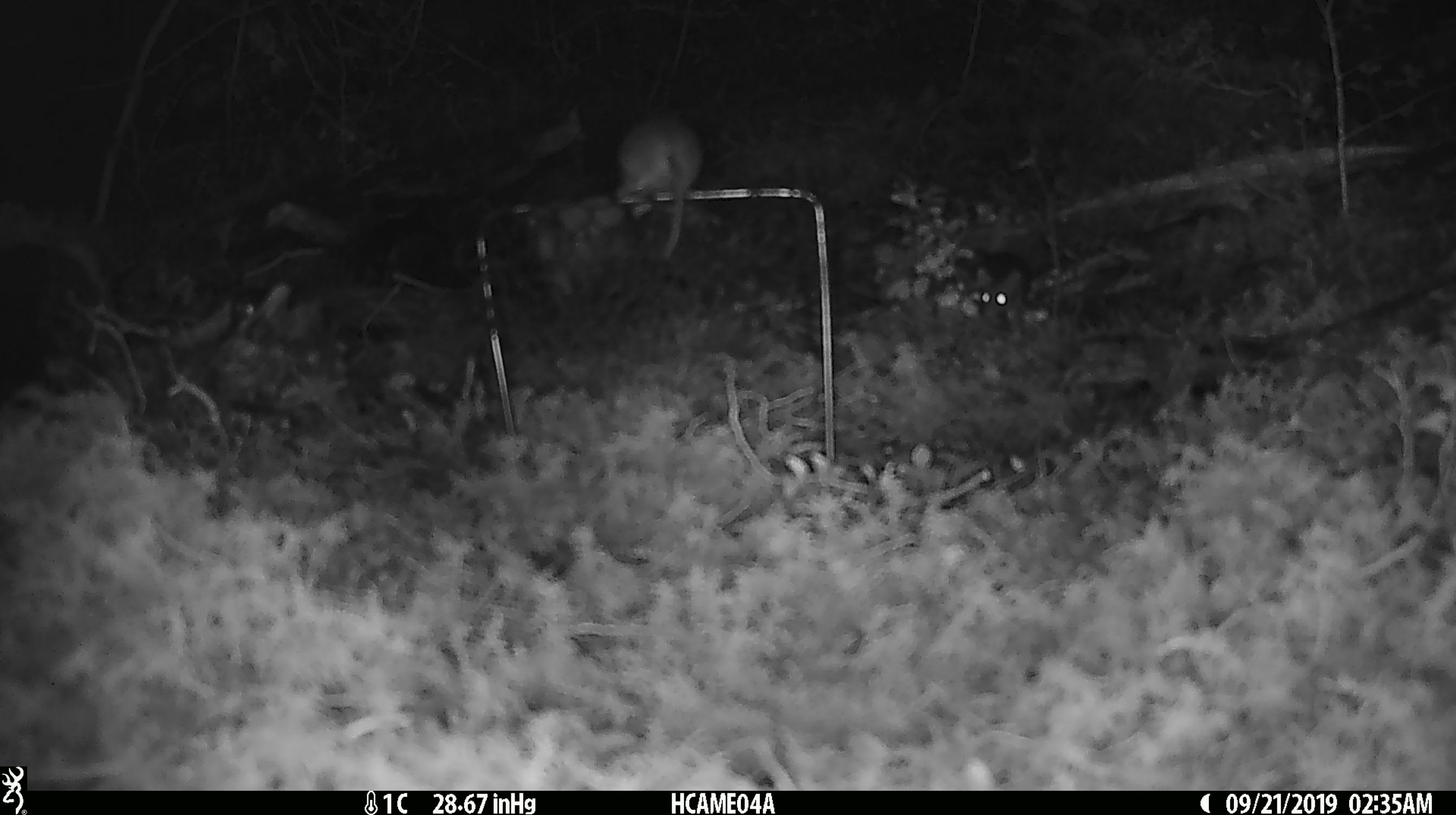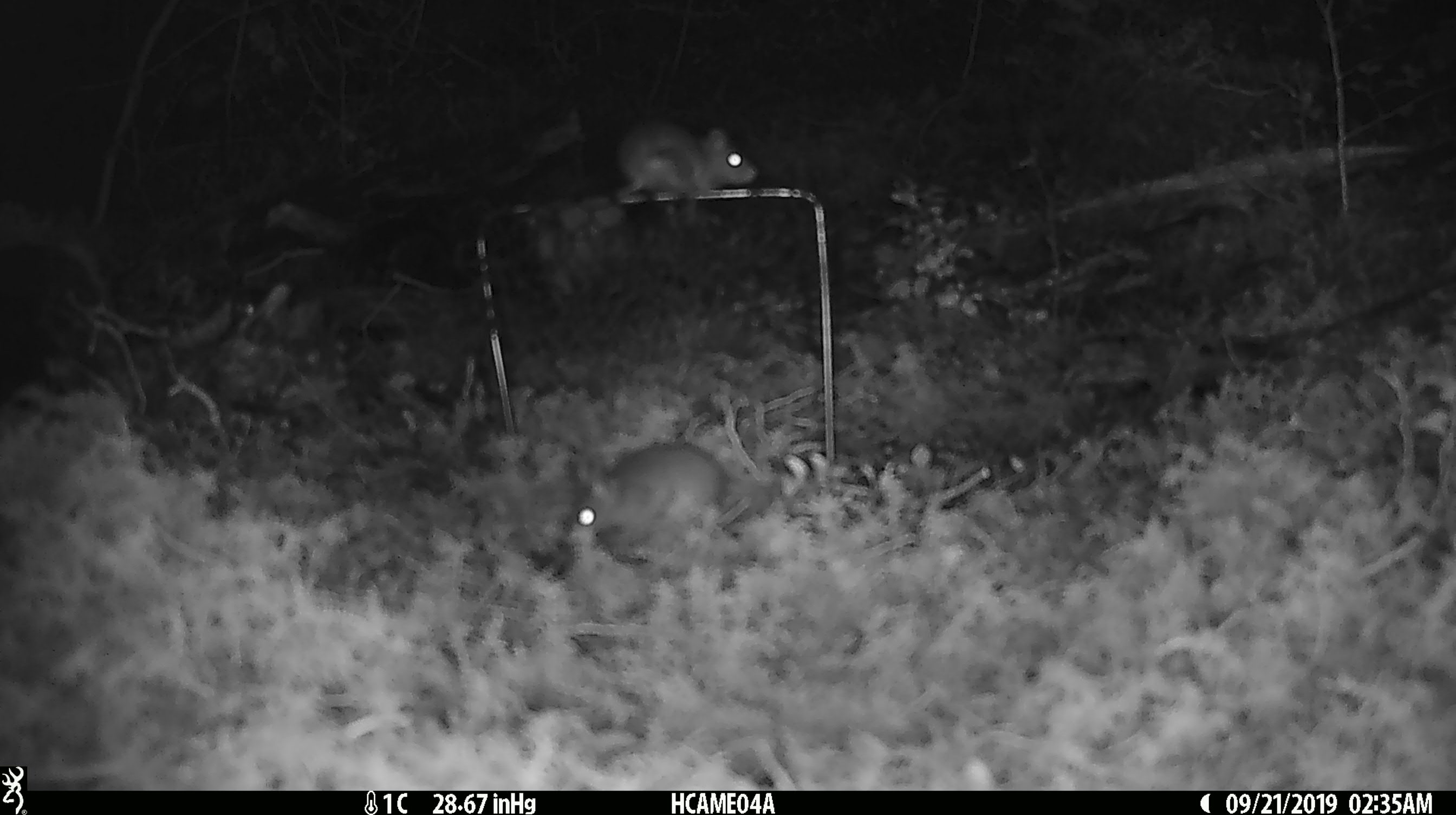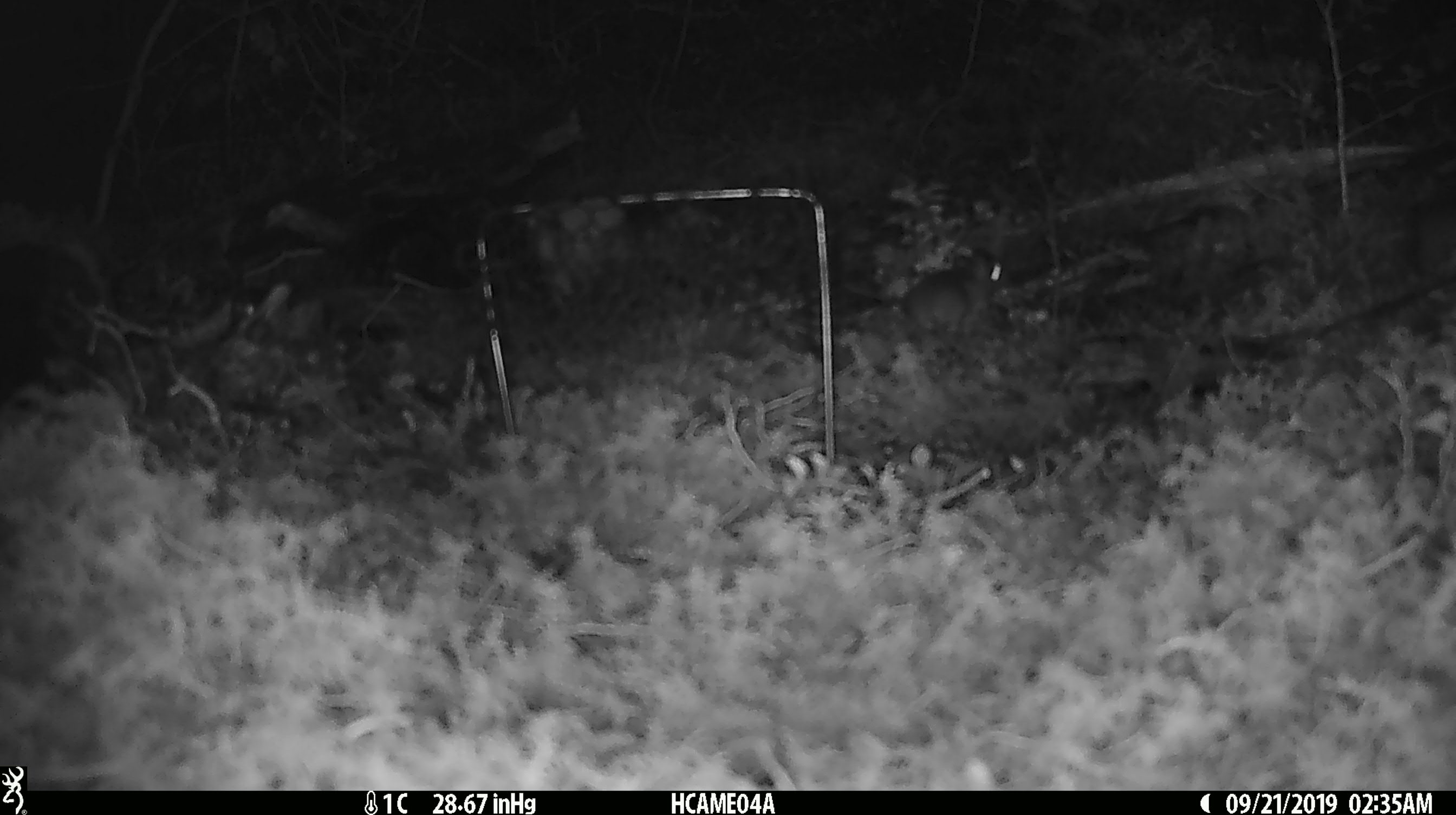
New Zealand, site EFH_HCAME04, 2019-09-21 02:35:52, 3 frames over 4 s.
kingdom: Animalia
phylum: Chordata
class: Mammalia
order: Rodentia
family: Muridae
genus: Mus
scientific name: Mus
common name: mouse